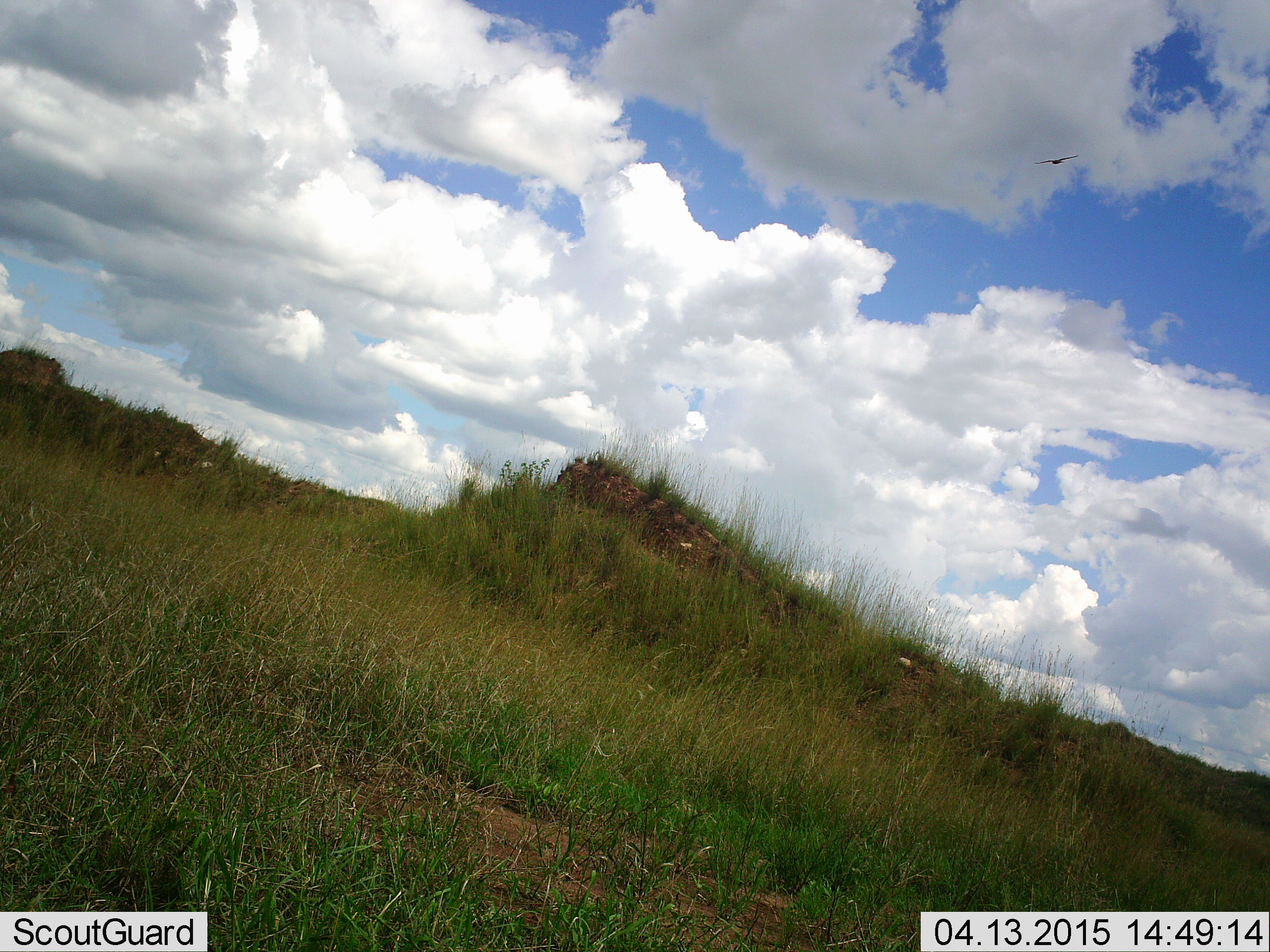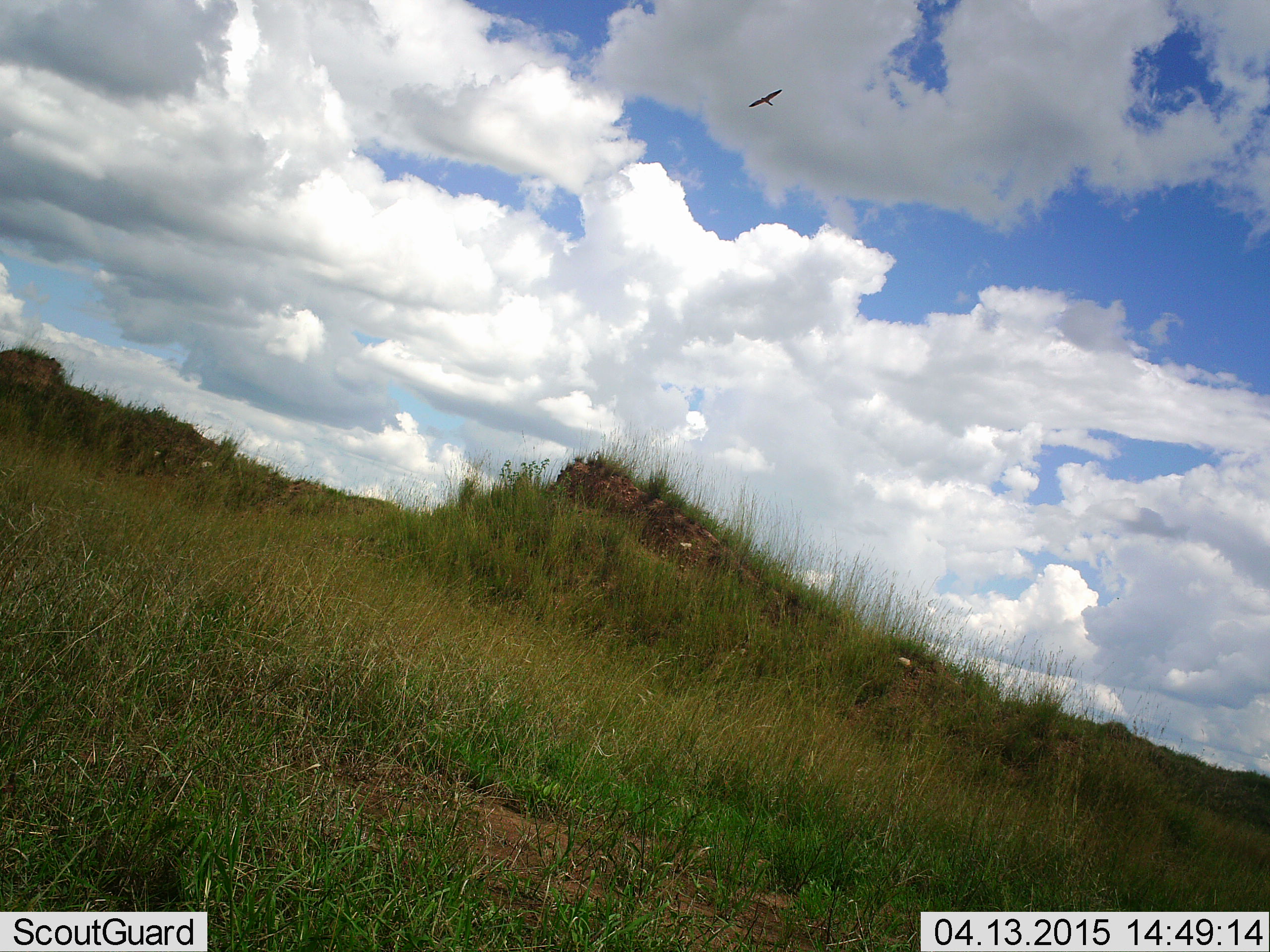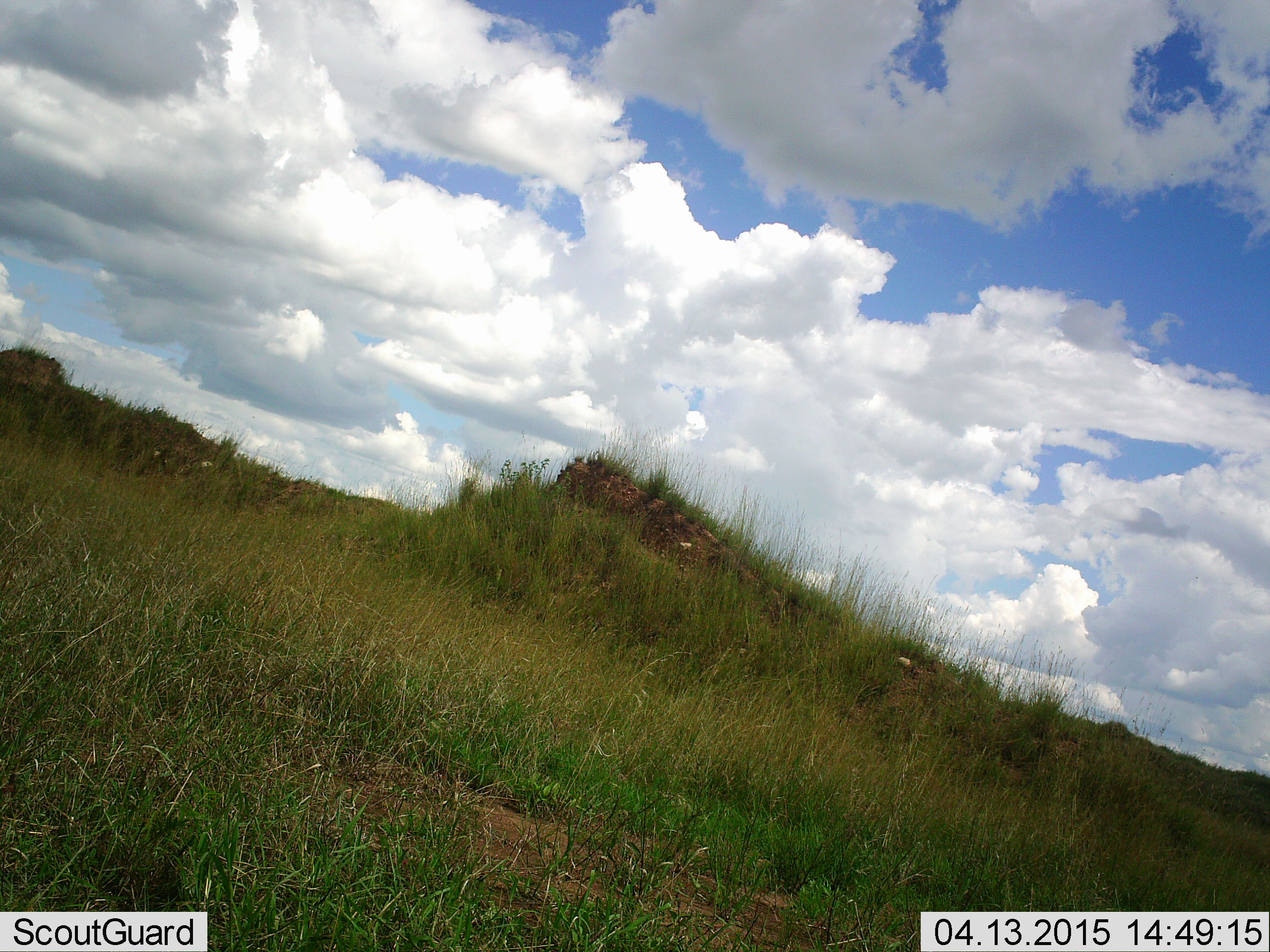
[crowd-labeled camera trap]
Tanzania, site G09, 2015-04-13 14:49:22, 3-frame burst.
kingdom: Animalia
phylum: Chordata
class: Aves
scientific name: Aves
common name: bird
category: otherbird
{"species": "otherbird (bird) (Aves)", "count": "1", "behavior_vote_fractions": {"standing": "0%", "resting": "0%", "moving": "100%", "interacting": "0%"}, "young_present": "0%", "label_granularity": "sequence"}